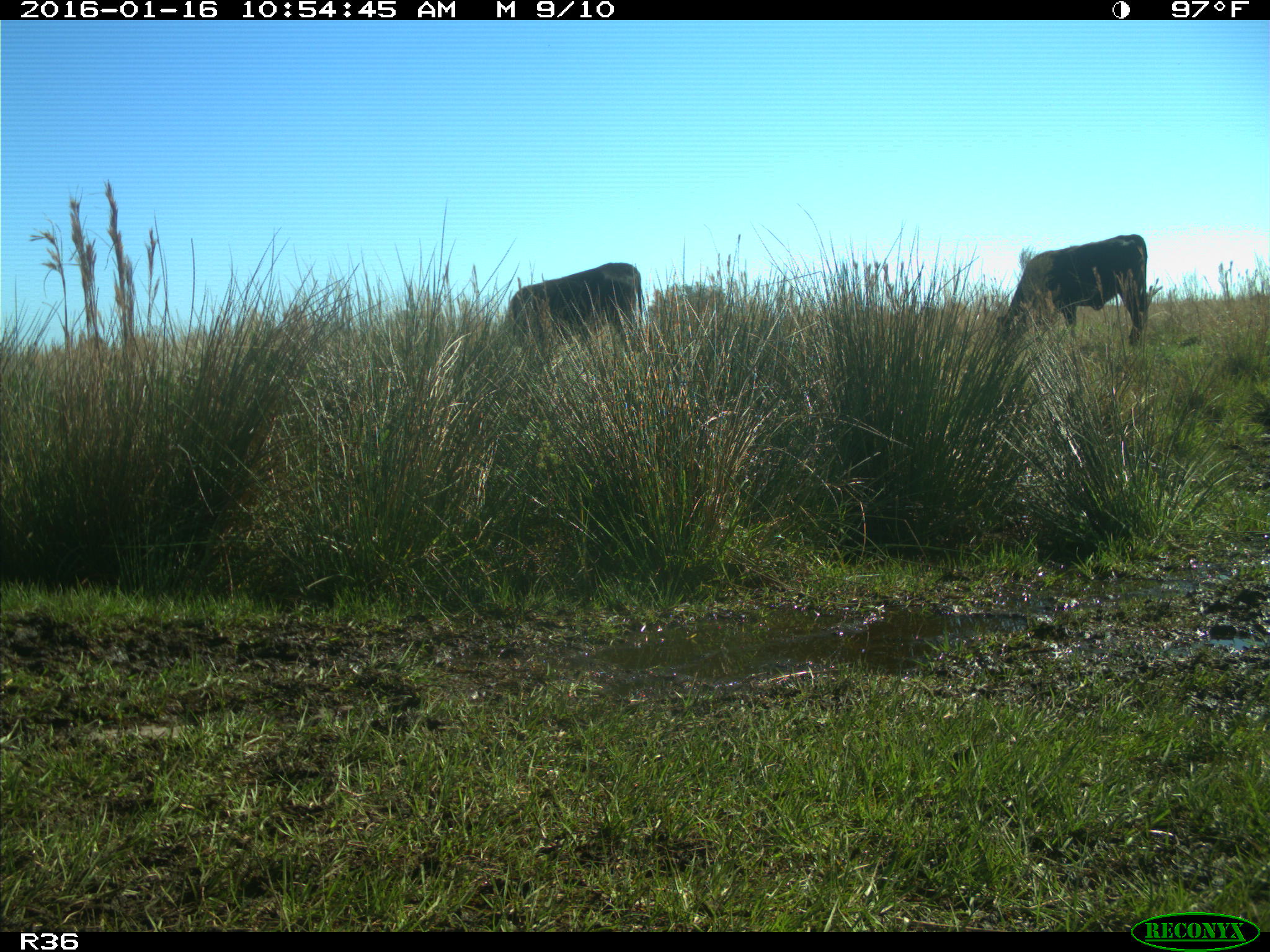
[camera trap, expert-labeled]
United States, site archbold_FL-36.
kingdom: Animalia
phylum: Chordata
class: Mammalia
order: Artiodactyla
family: Bovidae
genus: Bos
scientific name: Bos taurus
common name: domestic cow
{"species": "Bos taurus (domestic cow)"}